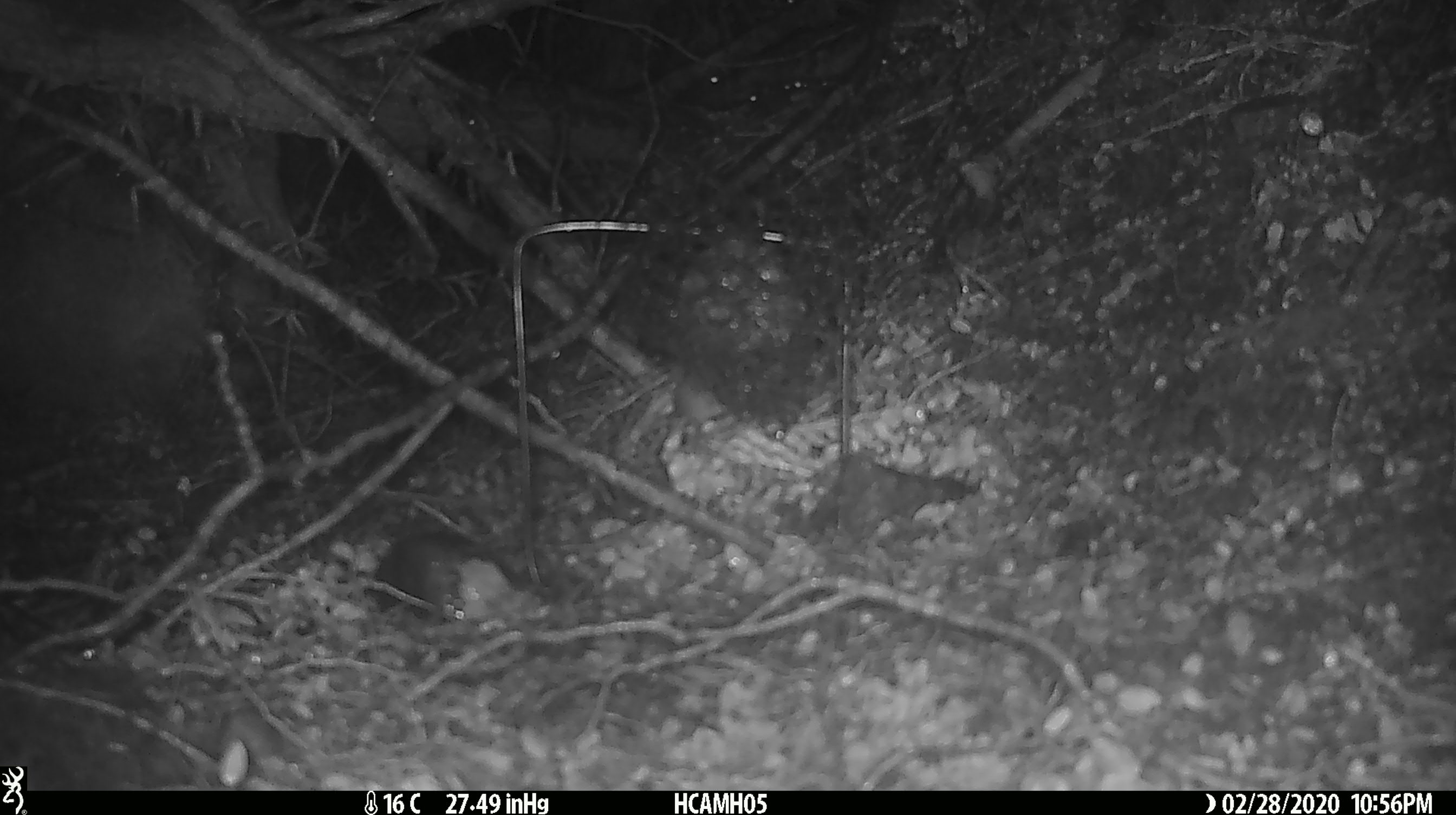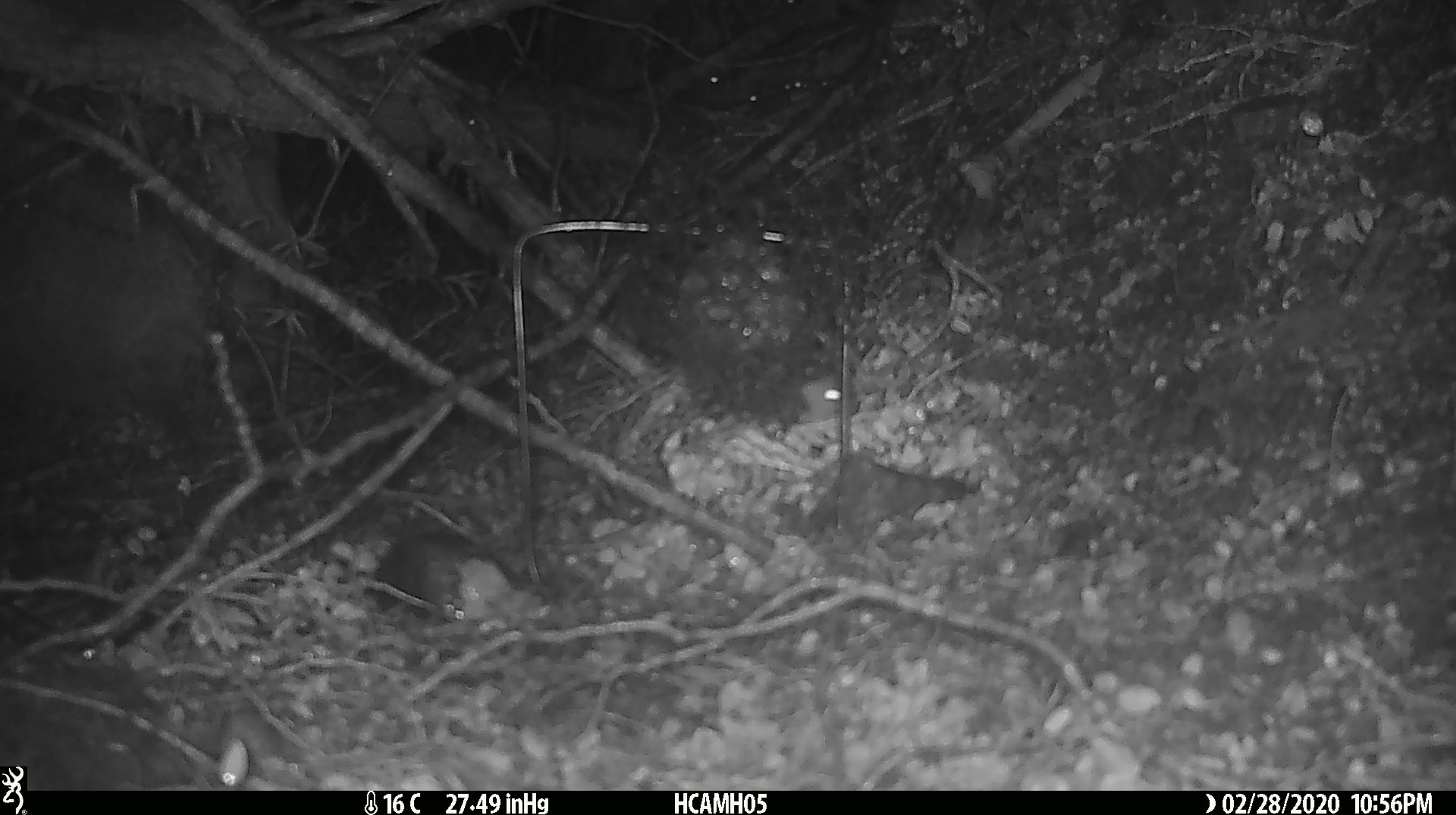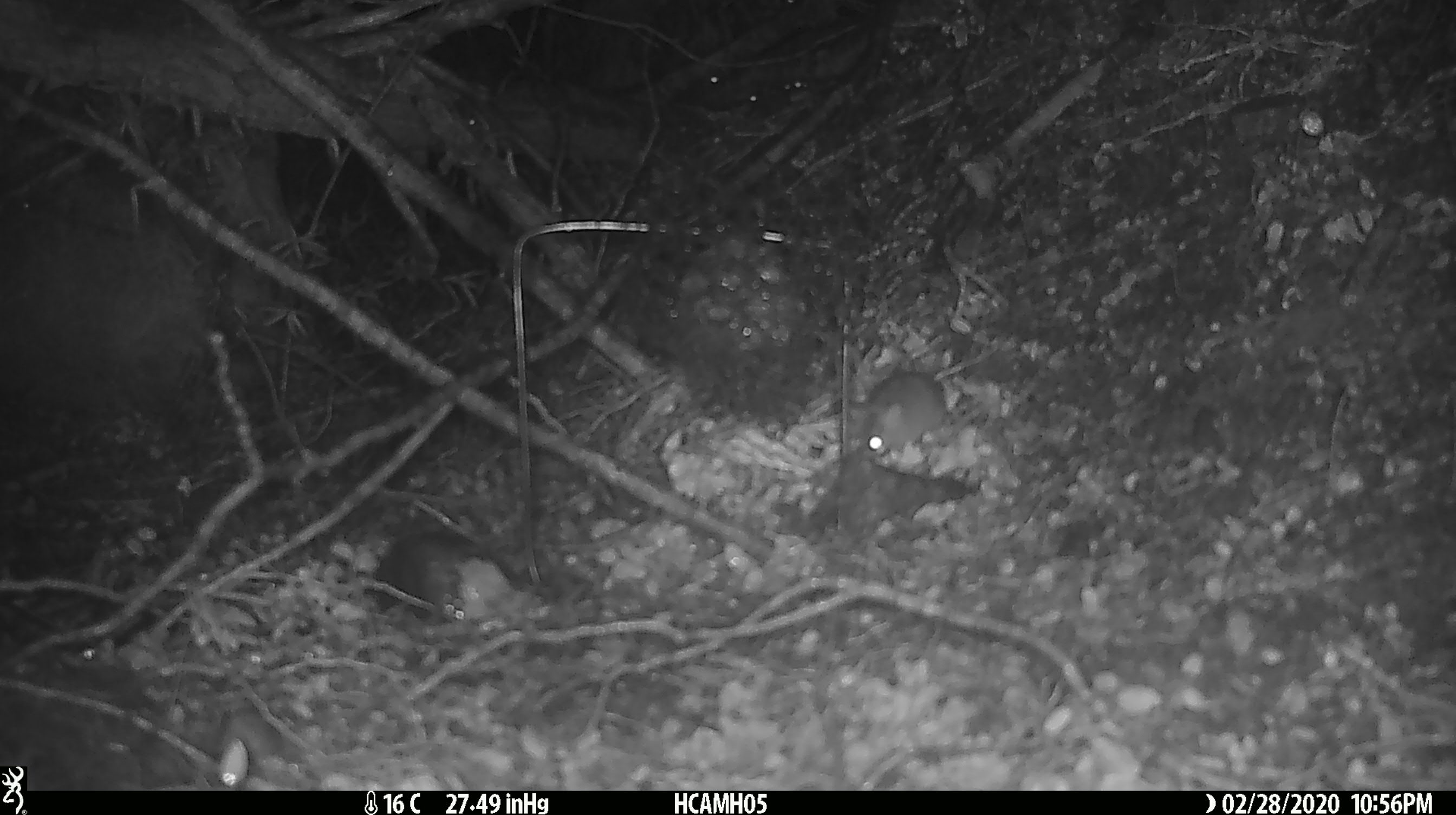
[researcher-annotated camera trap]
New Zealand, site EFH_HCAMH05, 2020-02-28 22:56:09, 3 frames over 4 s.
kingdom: Animalia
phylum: Chordata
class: Mammalia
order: Rodentia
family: Muridae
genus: Mus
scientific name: Mus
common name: mouse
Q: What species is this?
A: Mouse (Mus).